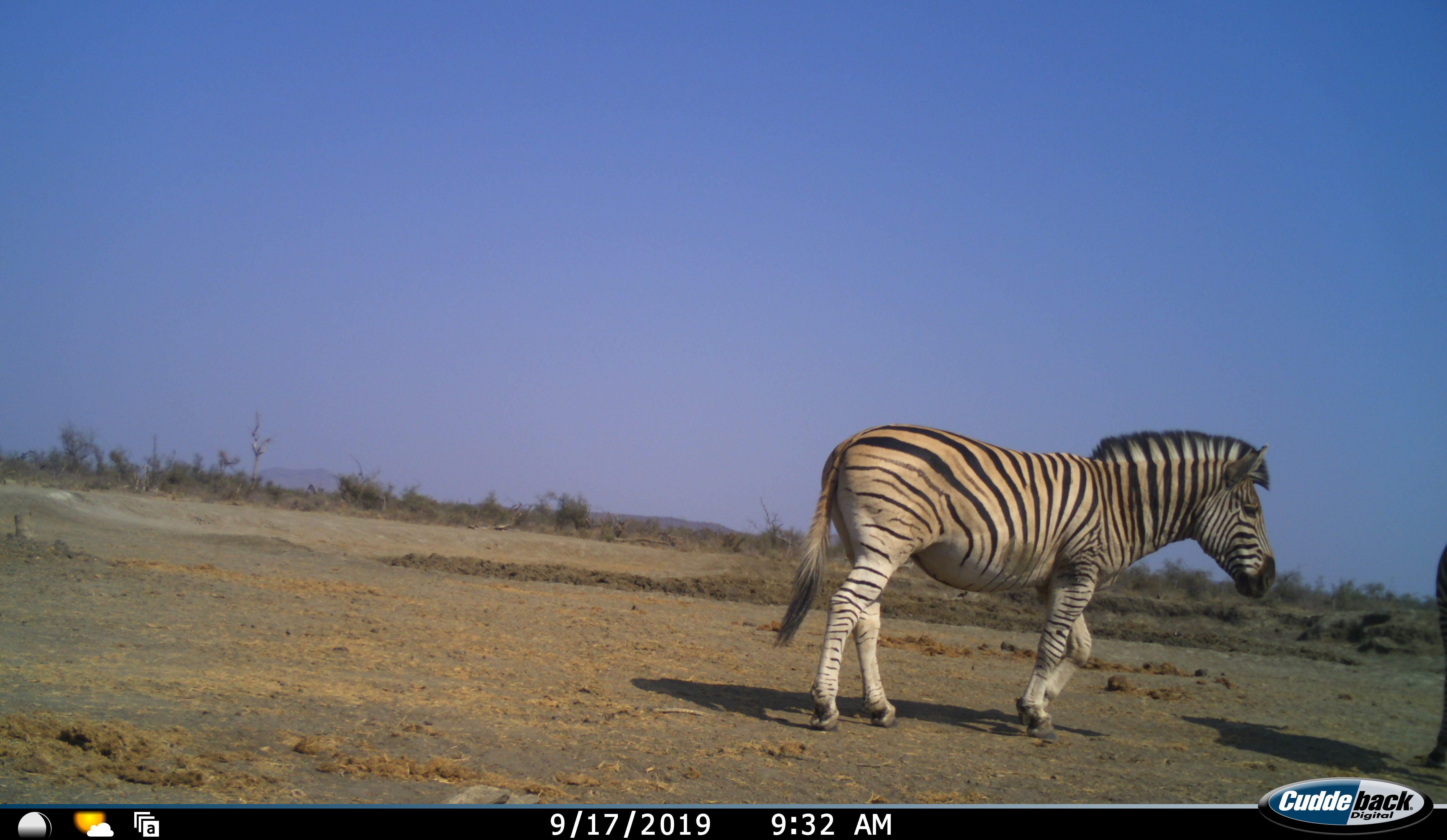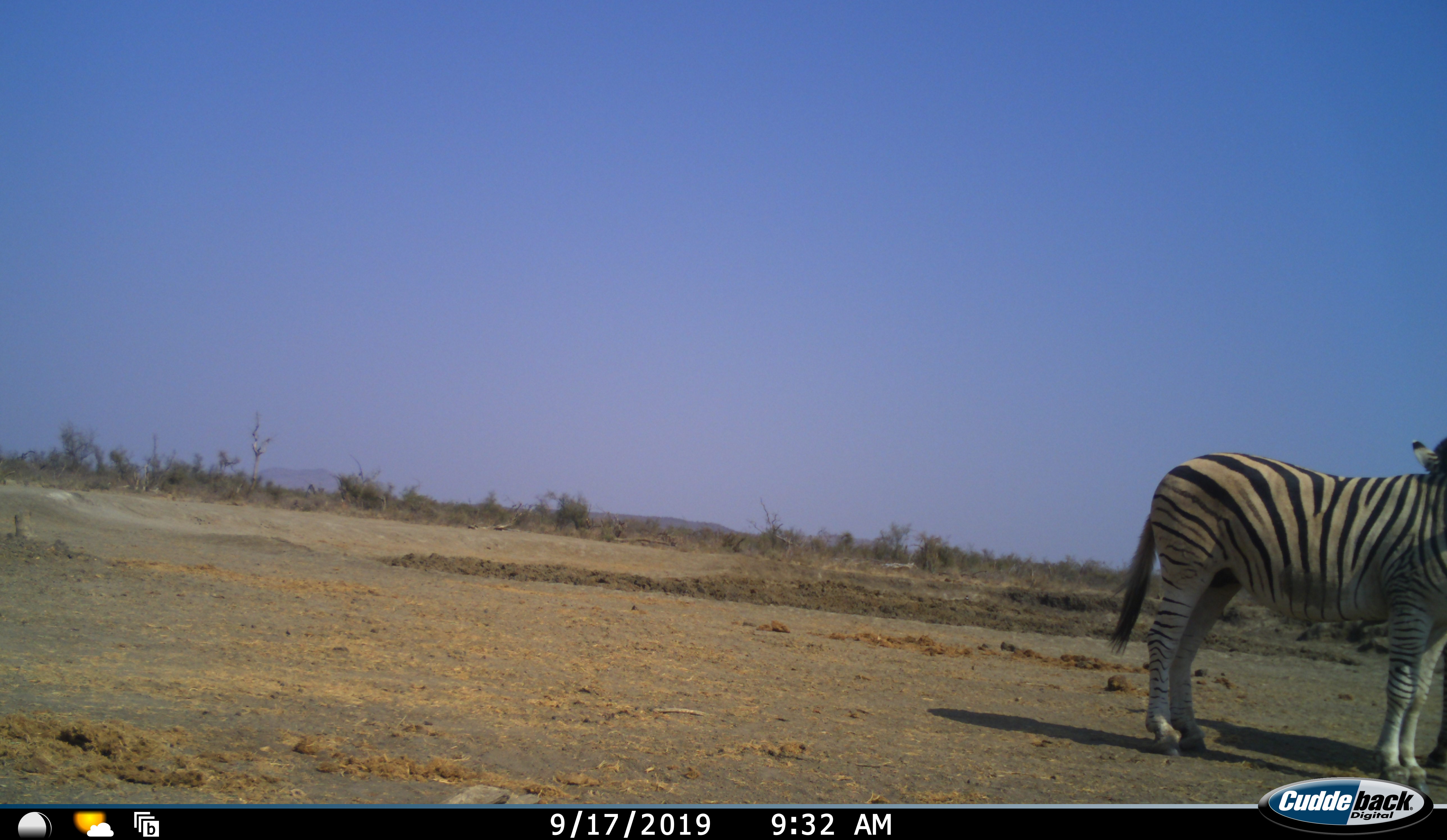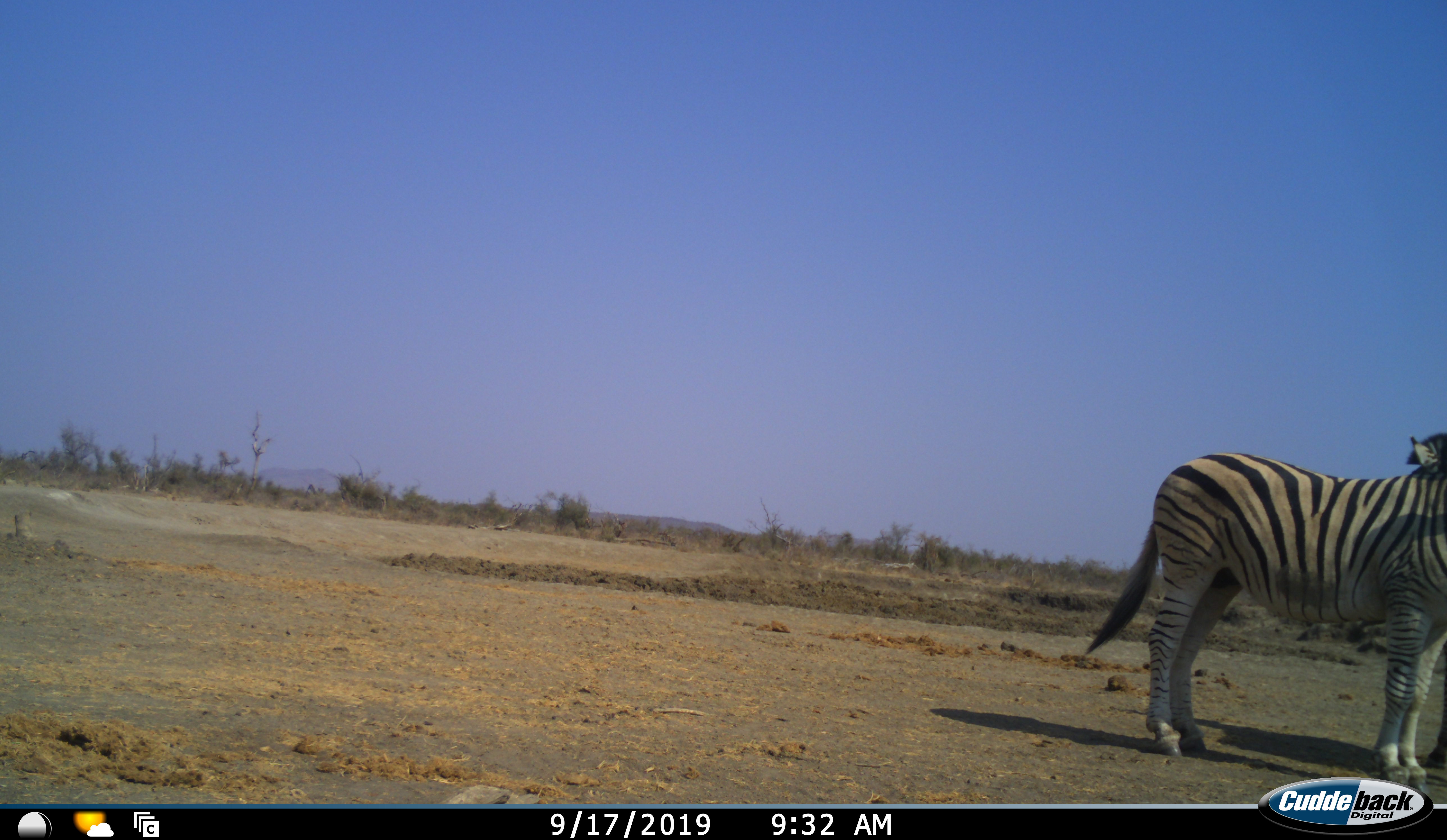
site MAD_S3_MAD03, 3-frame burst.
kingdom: Animalia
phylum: Chordata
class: Mammalia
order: Perissodactyla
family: Equidae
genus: Equus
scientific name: Equus quagga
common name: plains zebra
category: zebraplains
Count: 2.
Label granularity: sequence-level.